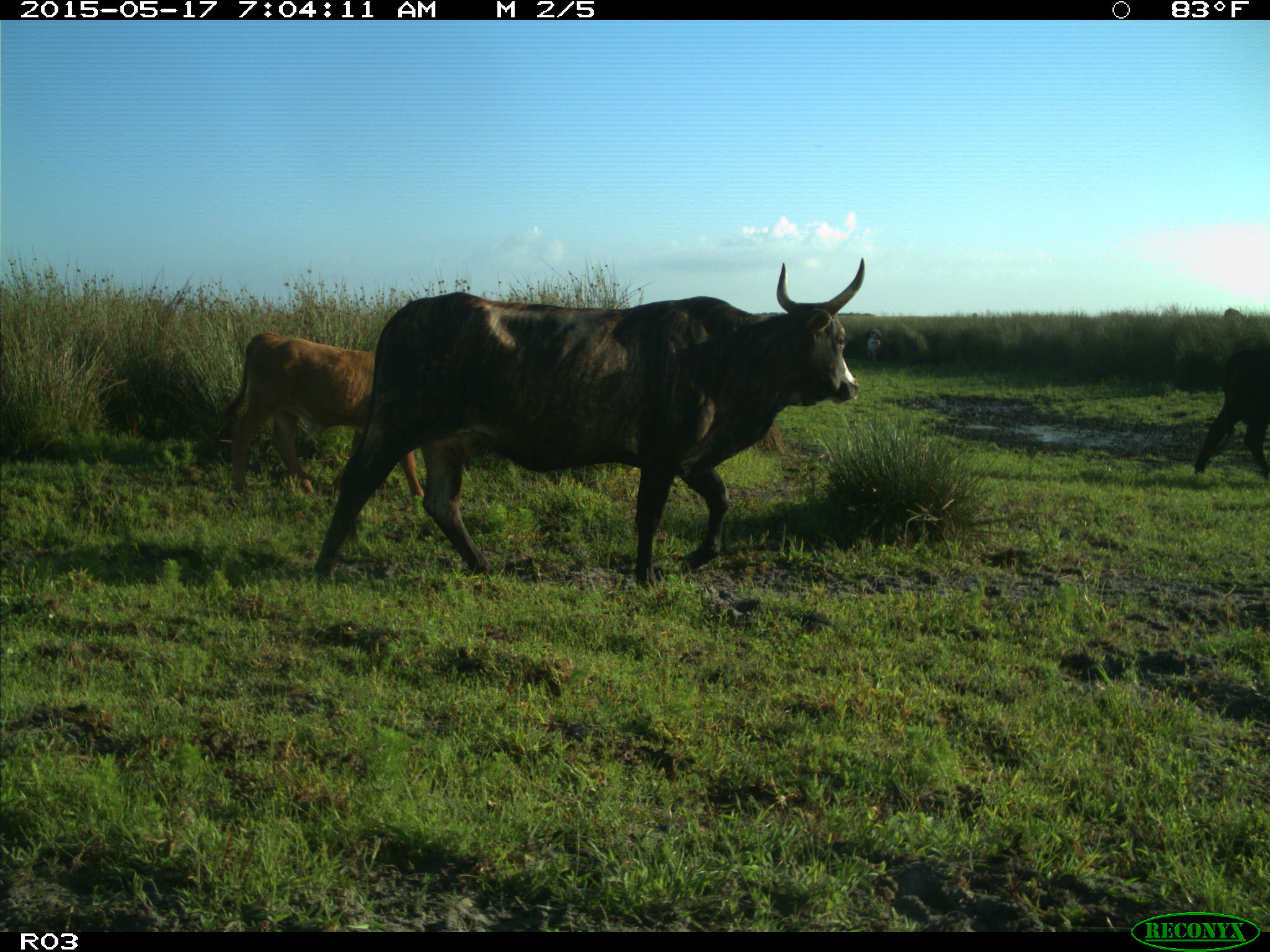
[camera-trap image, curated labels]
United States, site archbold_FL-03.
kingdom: Animalia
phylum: Chordata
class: Mammalia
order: Artiodactyla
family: Bovidae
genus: Bos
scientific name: Bos taurus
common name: domestic cow